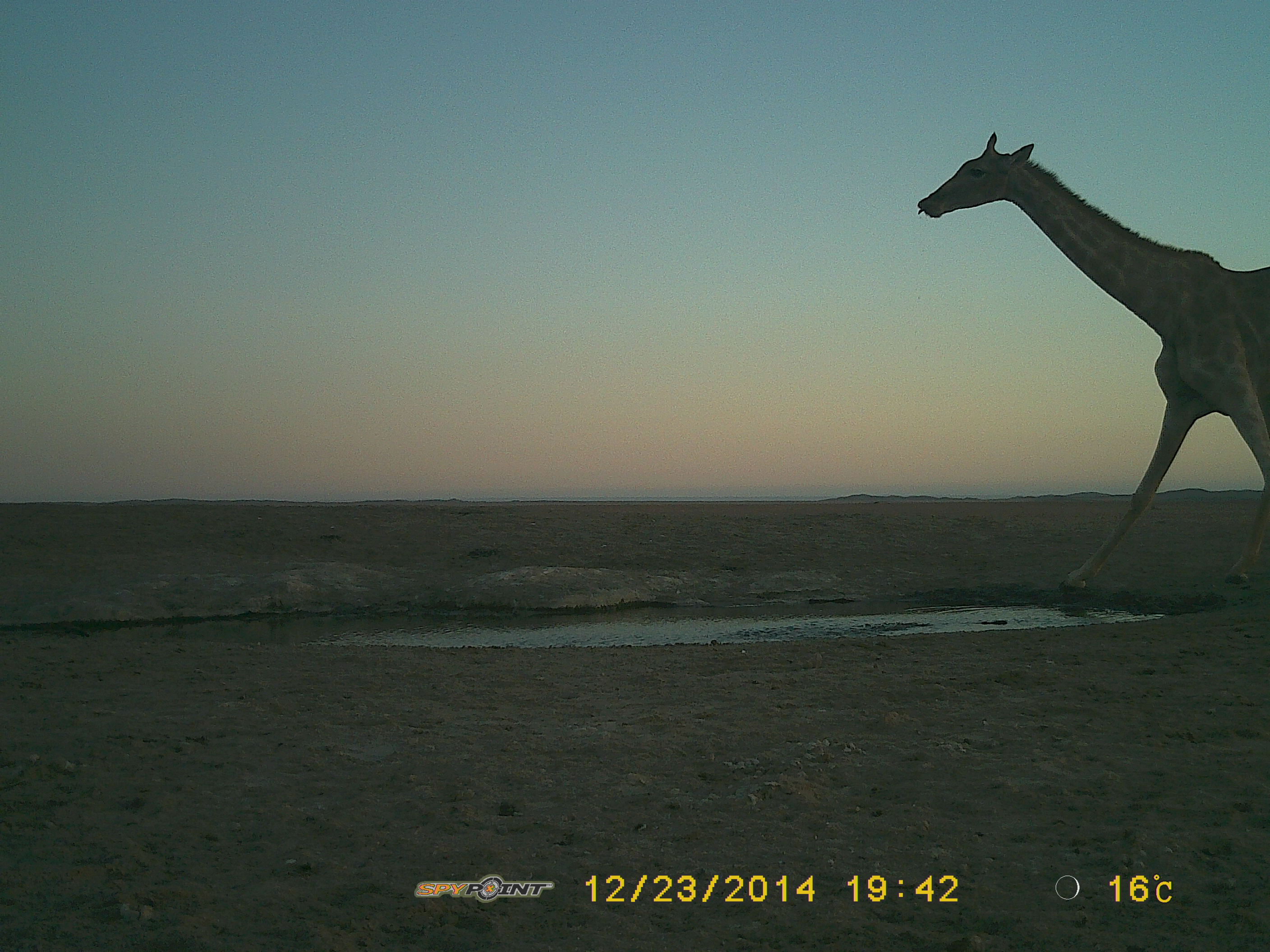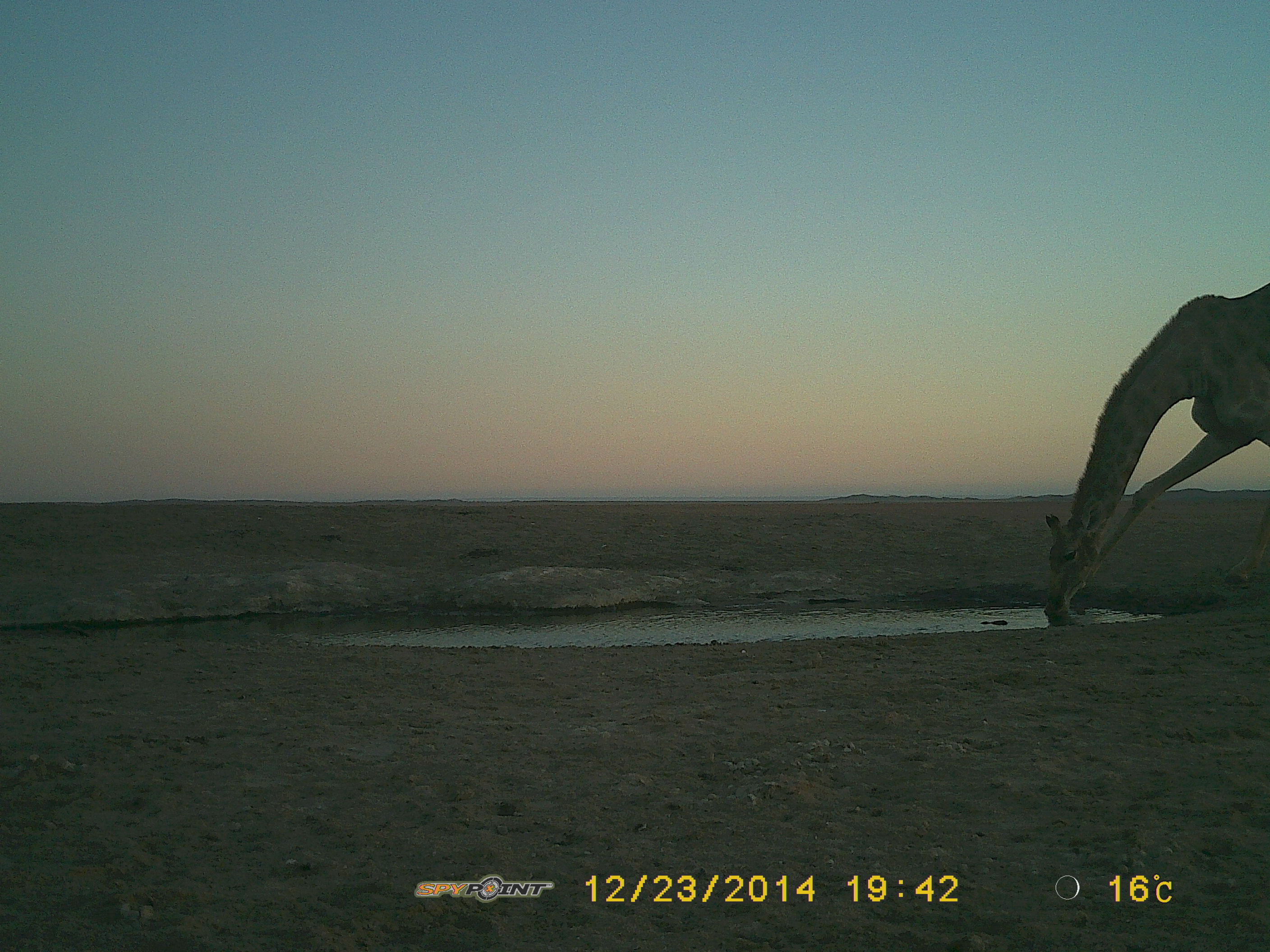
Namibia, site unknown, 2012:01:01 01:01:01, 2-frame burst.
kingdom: Animalia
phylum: Chordata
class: Mammalia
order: Artiodactyla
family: Giraffidae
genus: Giraffa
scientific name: Giraffa camelopardalis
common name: giraffe